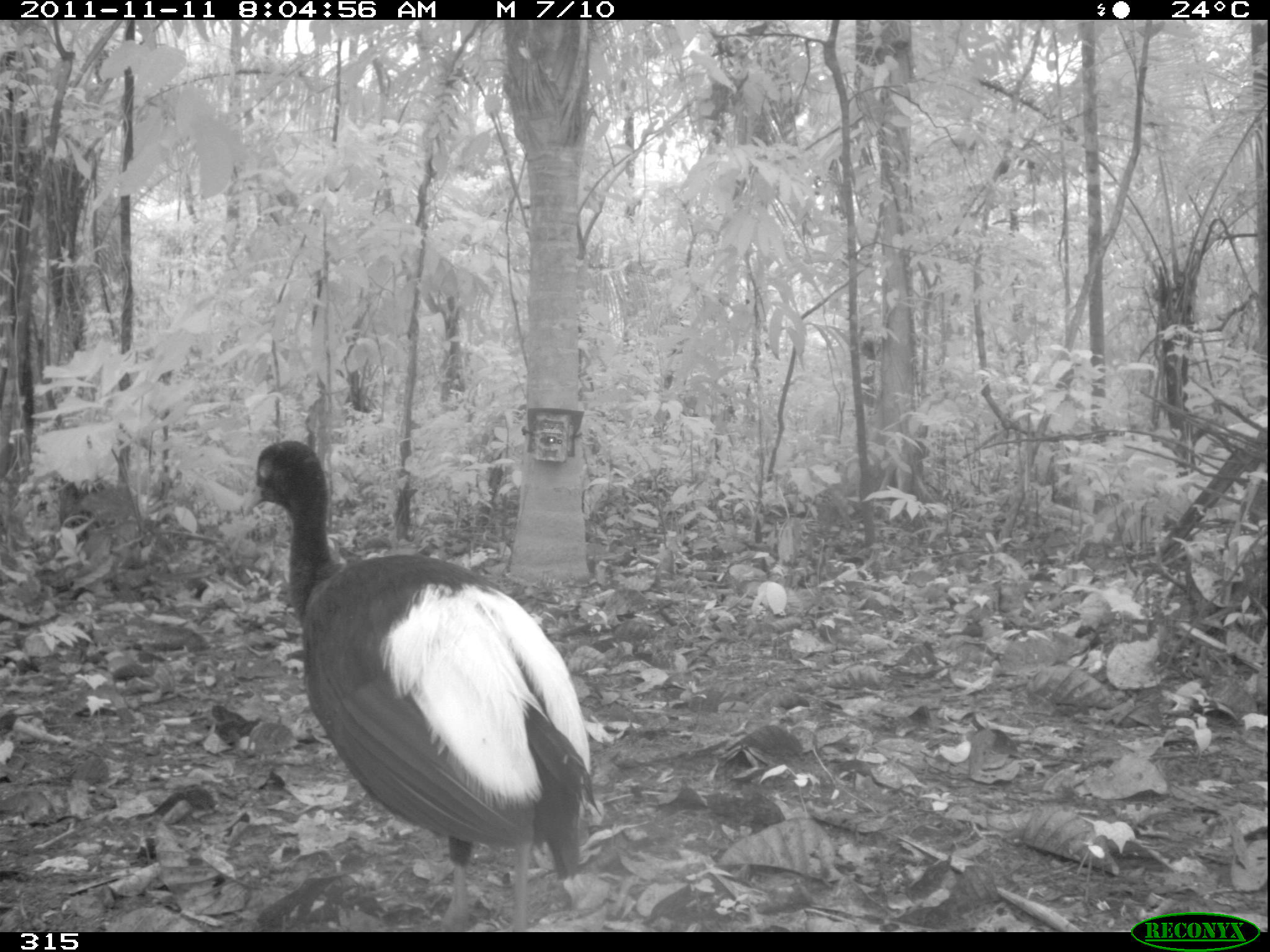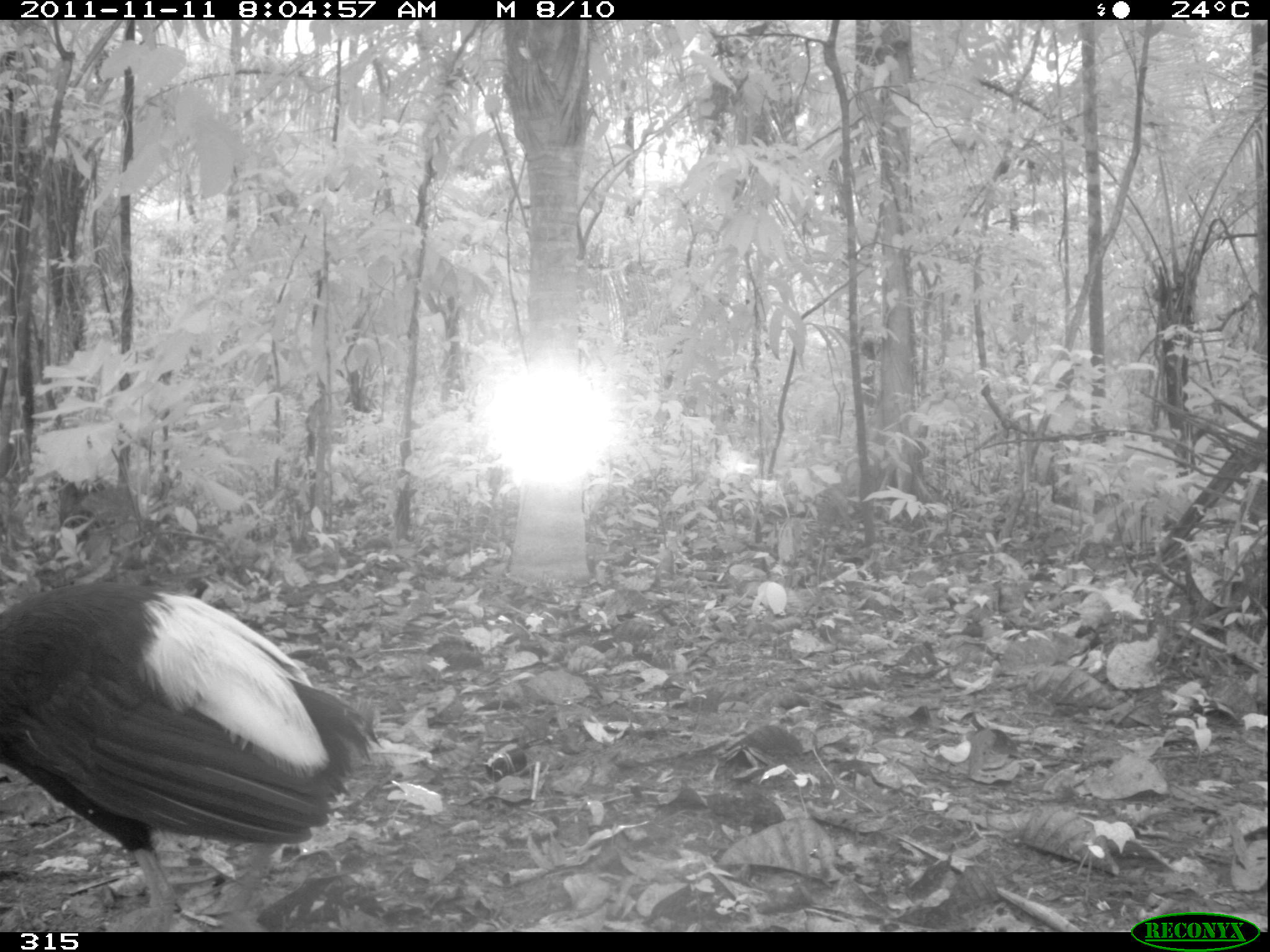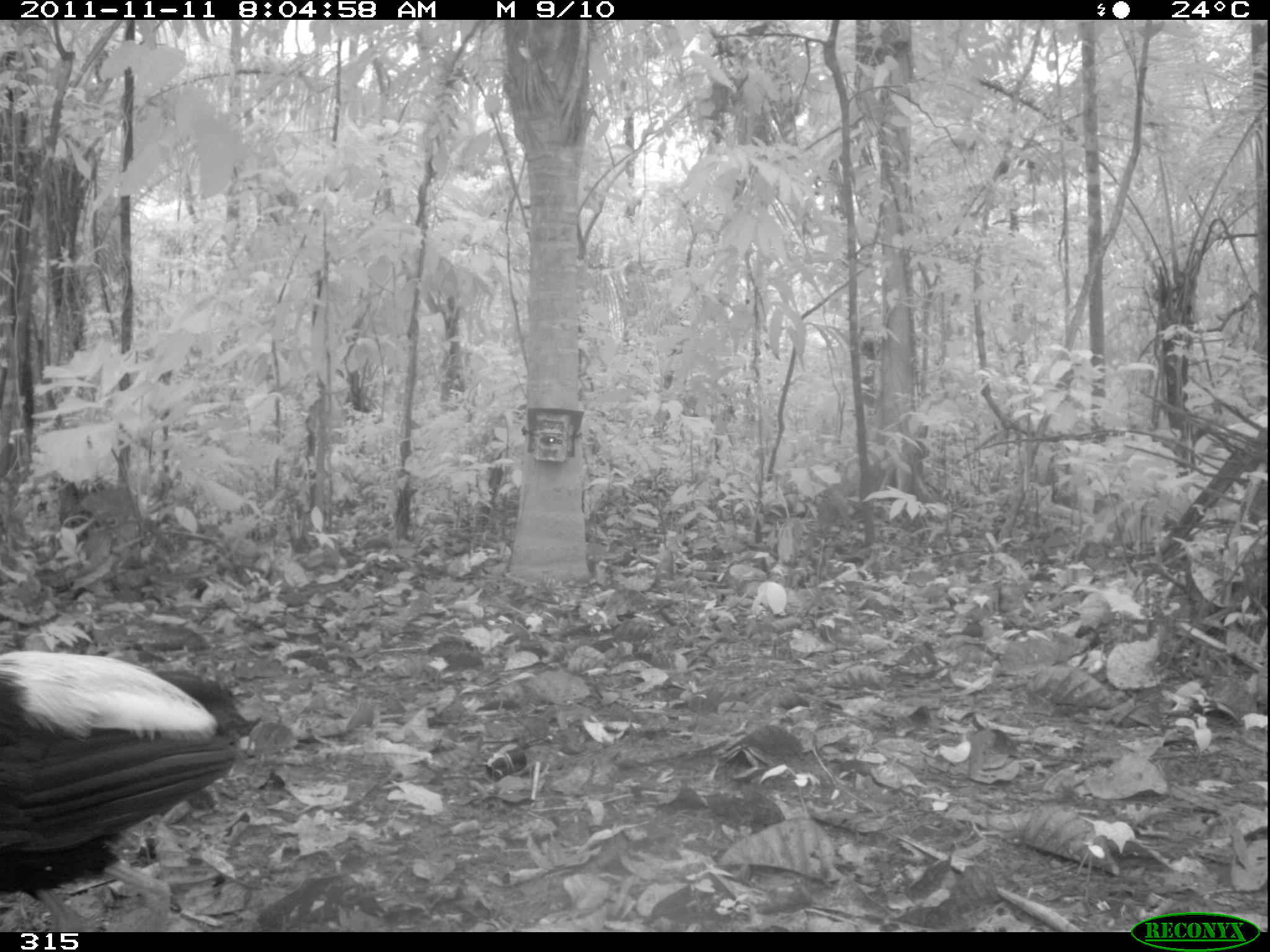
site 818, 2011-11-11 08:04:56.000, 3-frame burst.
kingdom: Animalia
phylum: Chordata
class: Aves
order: Gruiformes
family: Psophiidae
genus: Psophia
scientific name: Psophia leucoptera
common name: pale-winged trumpeter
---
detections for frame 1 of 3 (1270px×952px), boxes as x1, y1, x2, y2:
psophia leucoptera: 239, 439, 596, 932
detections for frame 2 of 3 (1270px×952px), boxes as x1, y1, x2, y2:
psophia leucoptera: 0, 583, 379, 932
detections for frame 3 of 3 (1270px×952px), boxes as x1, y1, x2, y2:
psophia leucoptera: 0, 650, 247, 932